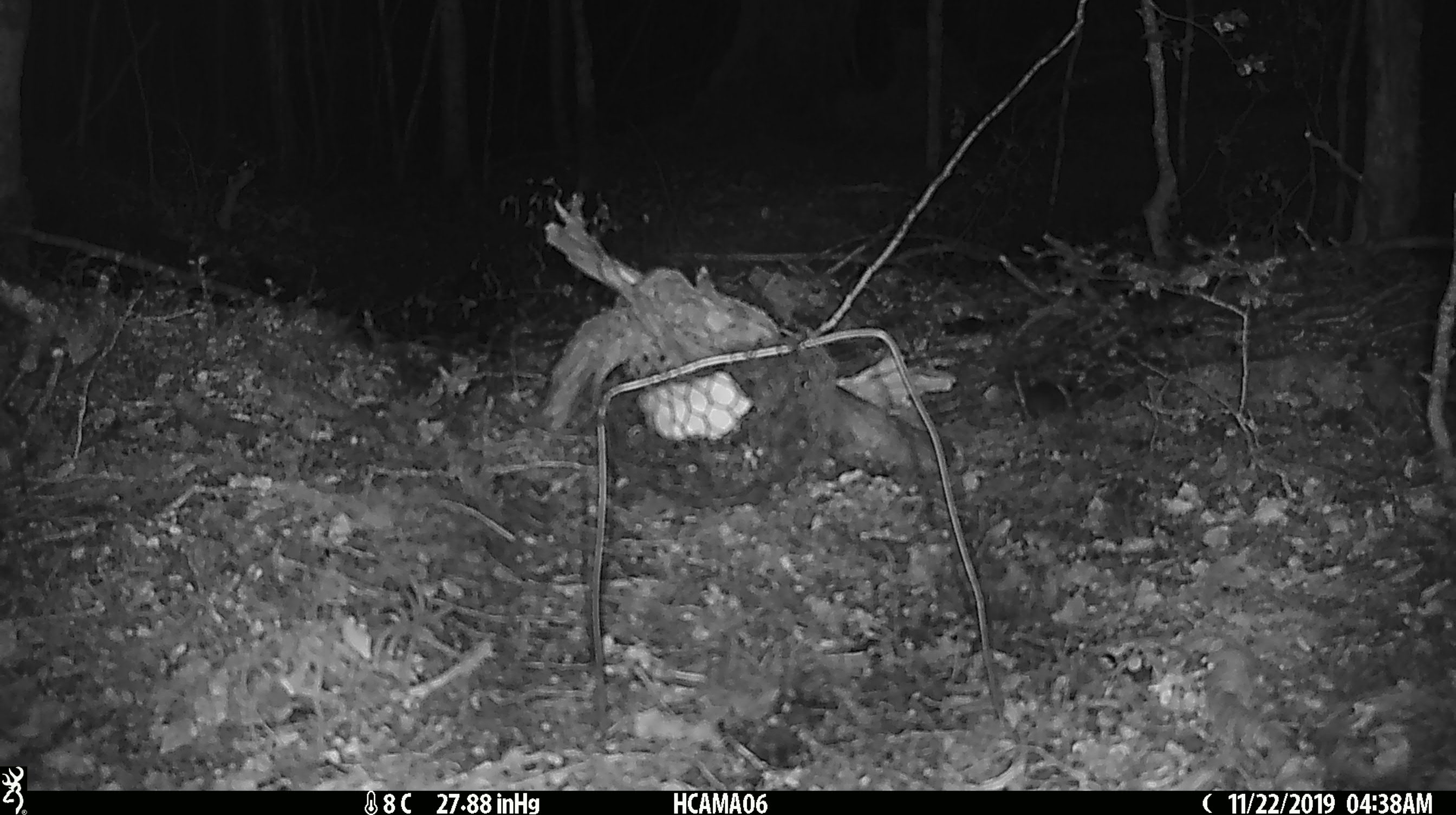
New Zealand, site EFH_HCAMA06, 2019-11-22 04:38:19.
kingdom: Animalia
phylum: Chordata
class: Mammalia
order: Rodentia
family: Muridae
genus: Mus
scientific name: Mus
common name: mouse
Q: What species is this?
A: Mouse (Mus).